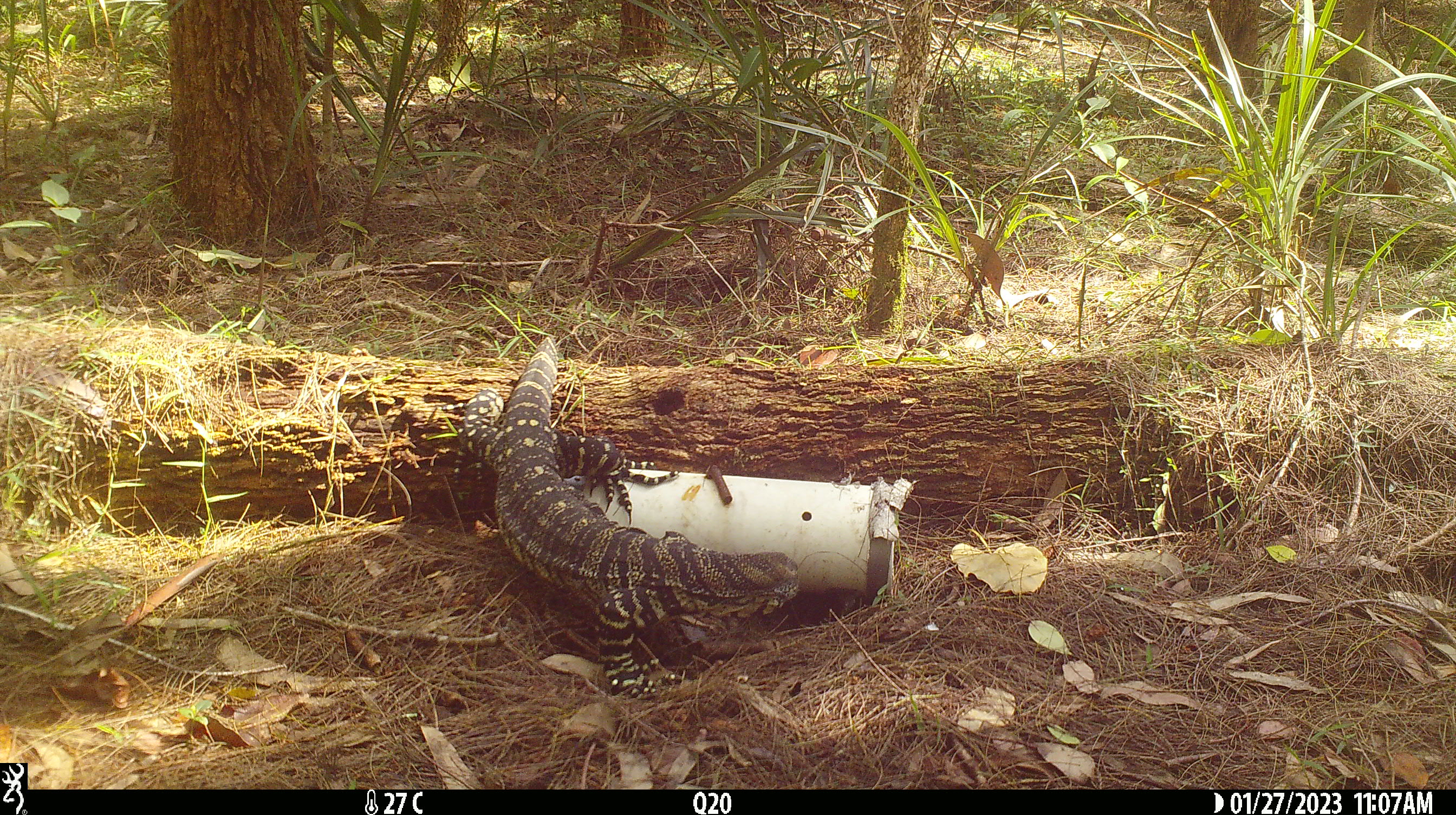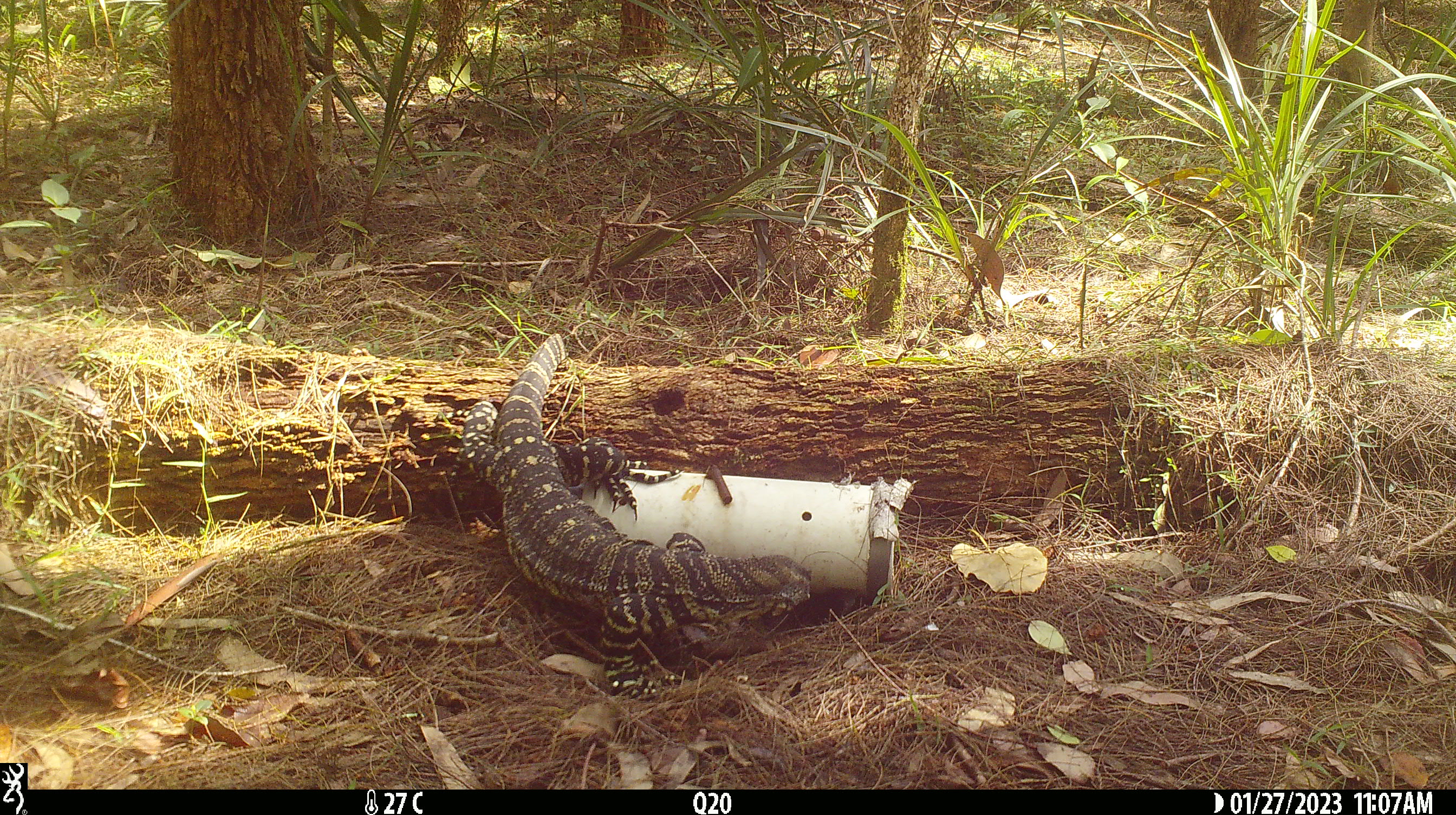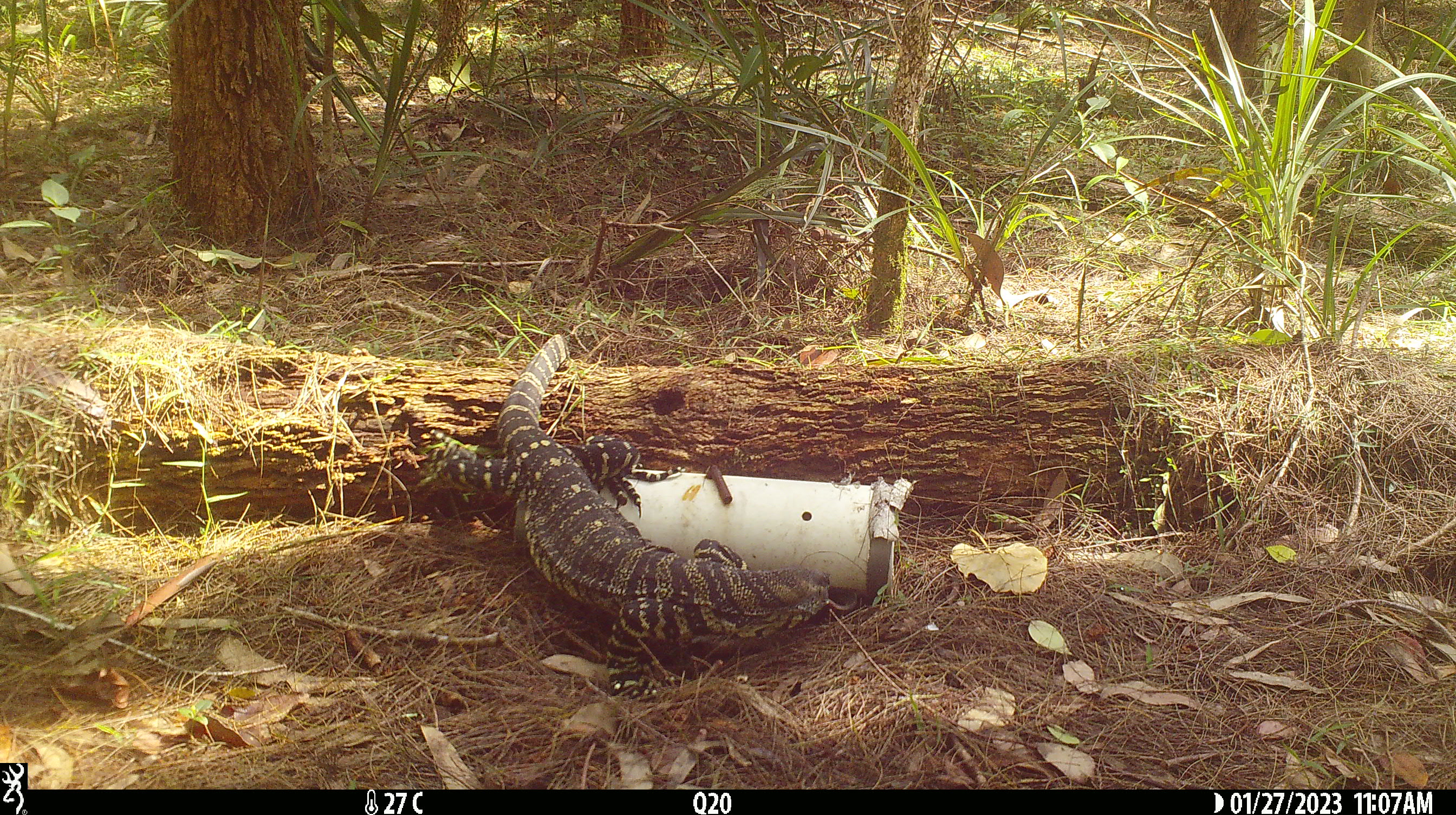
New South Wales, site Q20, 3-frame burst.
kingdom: Animalia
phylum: Chordata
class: Reptilia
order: Squamata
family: Varanidae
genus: Varanus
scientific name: Varanus varius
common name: lace monitor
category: goanna